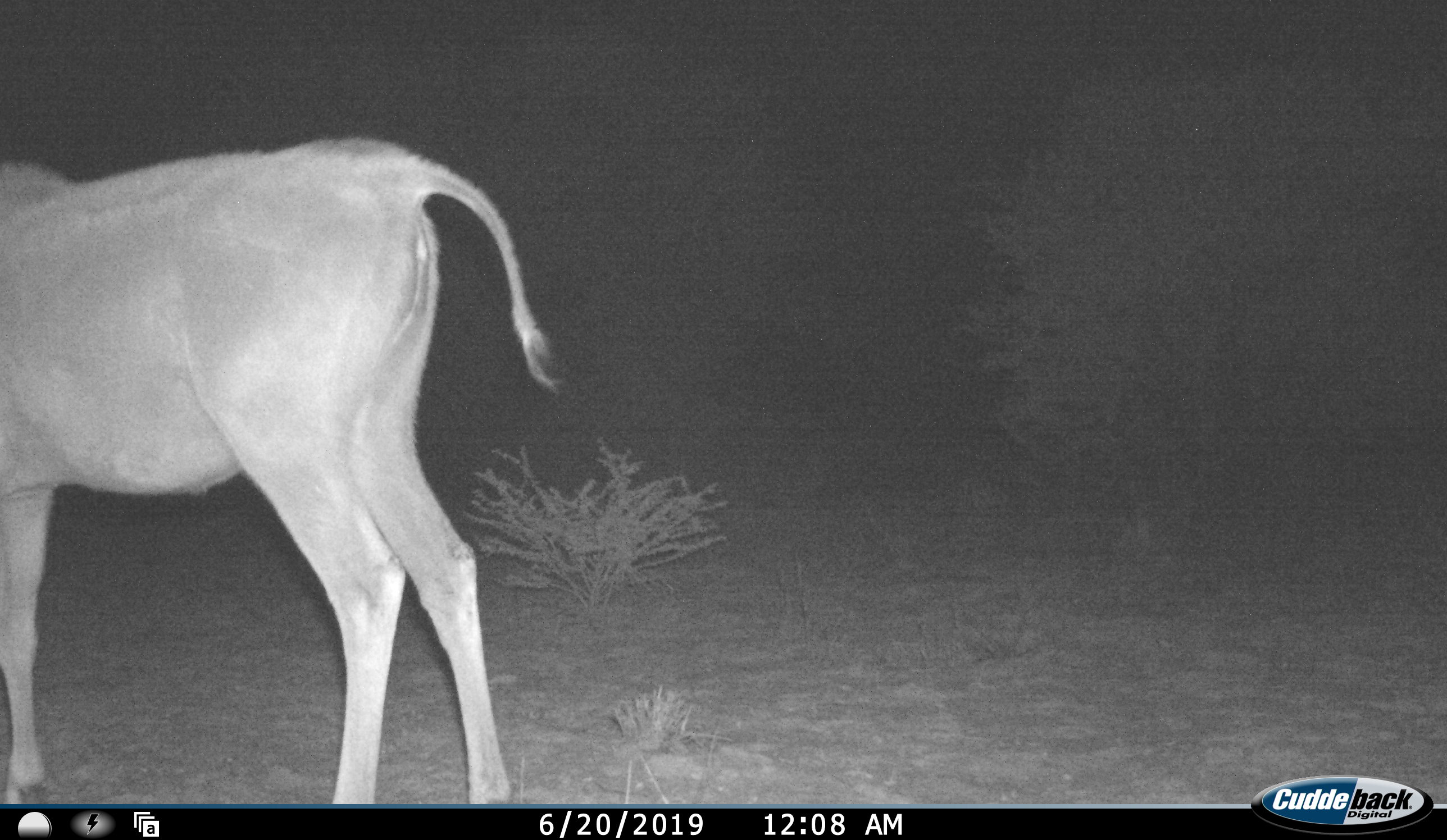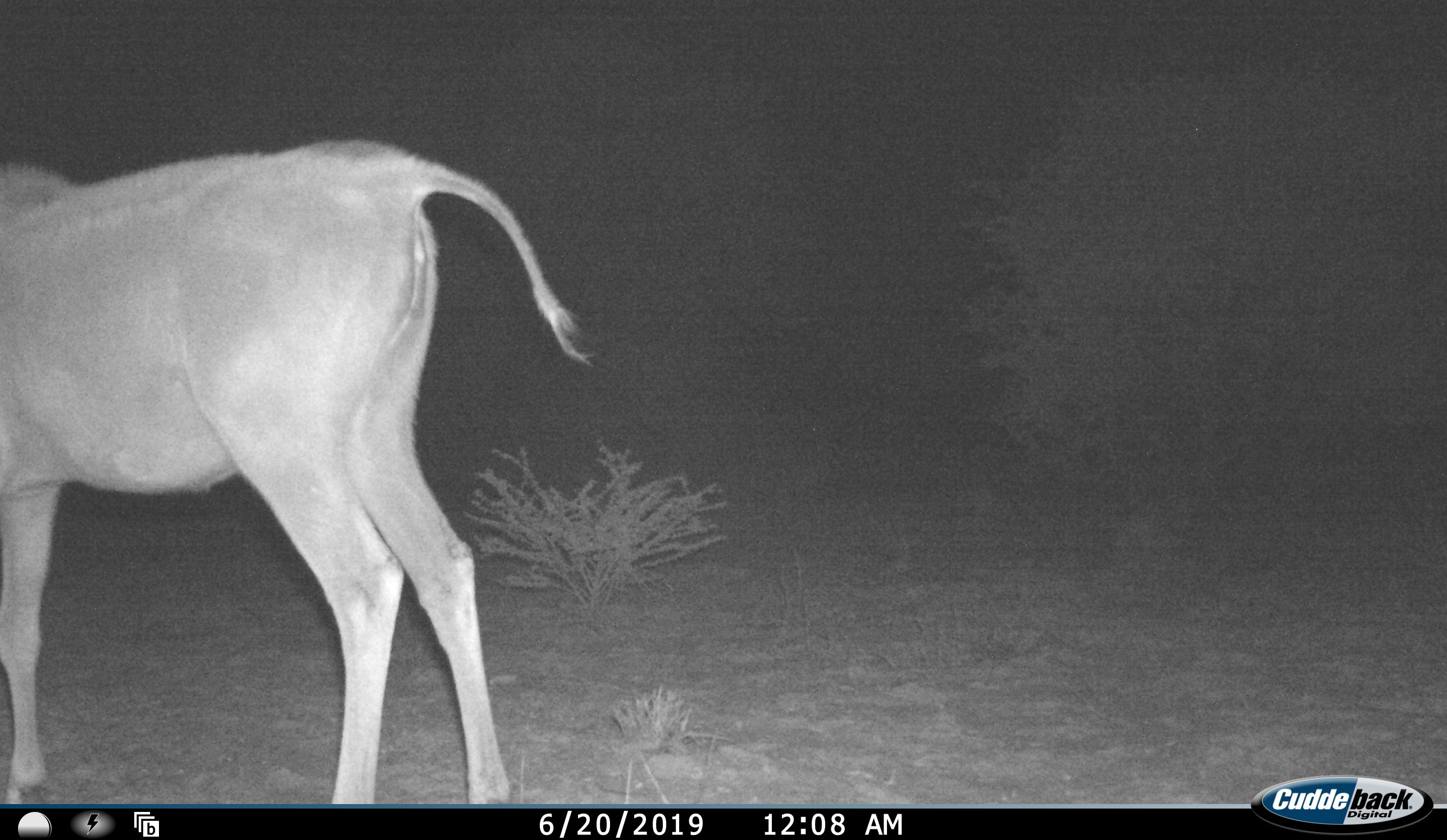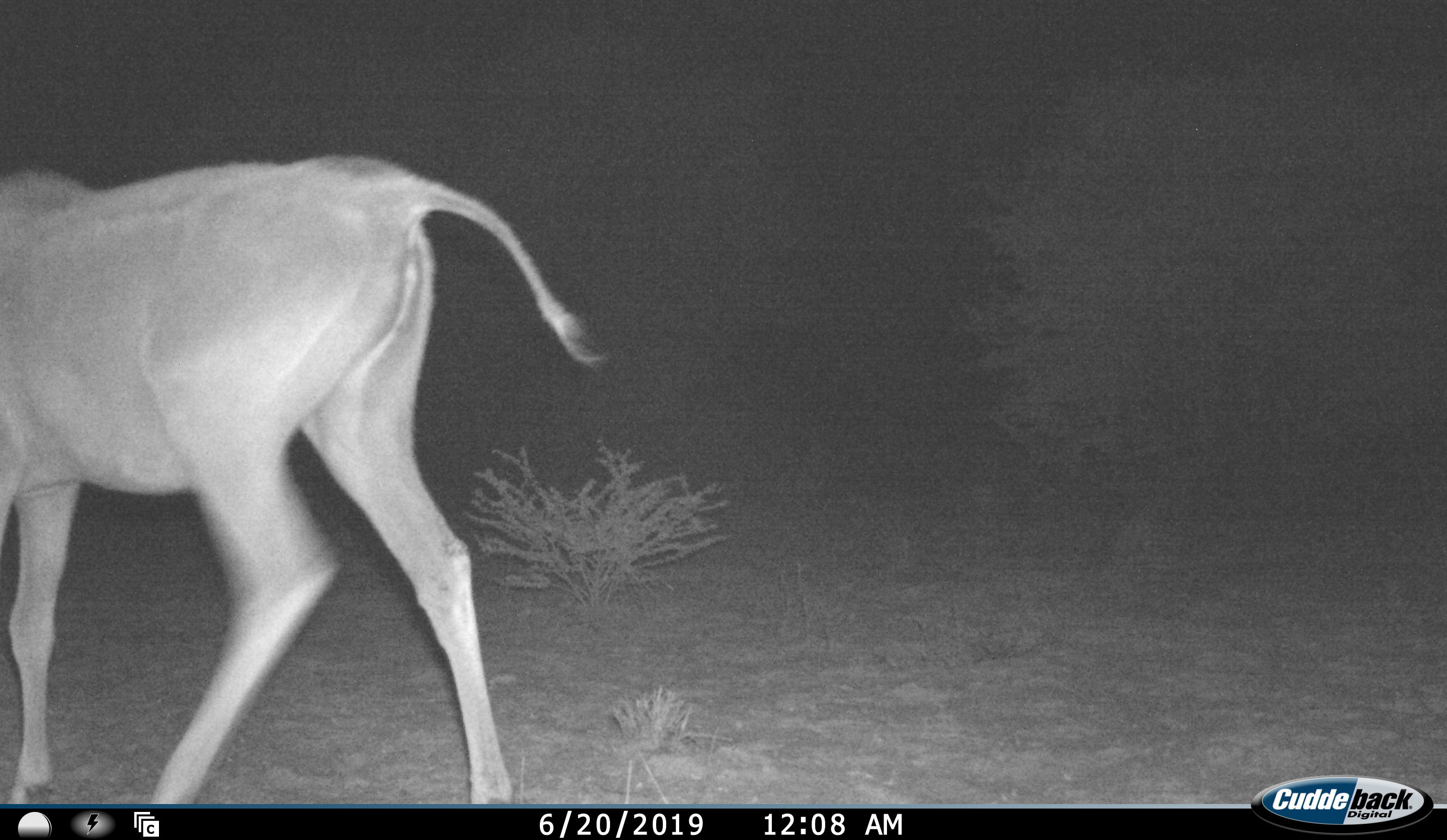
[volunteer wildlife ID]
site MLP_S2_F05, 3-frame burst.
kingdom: Animalia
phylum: Chordata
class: Mammalia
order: Artiodactyla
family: Bovidae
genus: Tragelaphus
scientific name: Tragelaphus oryx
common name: eland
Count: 1.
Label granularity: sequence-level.